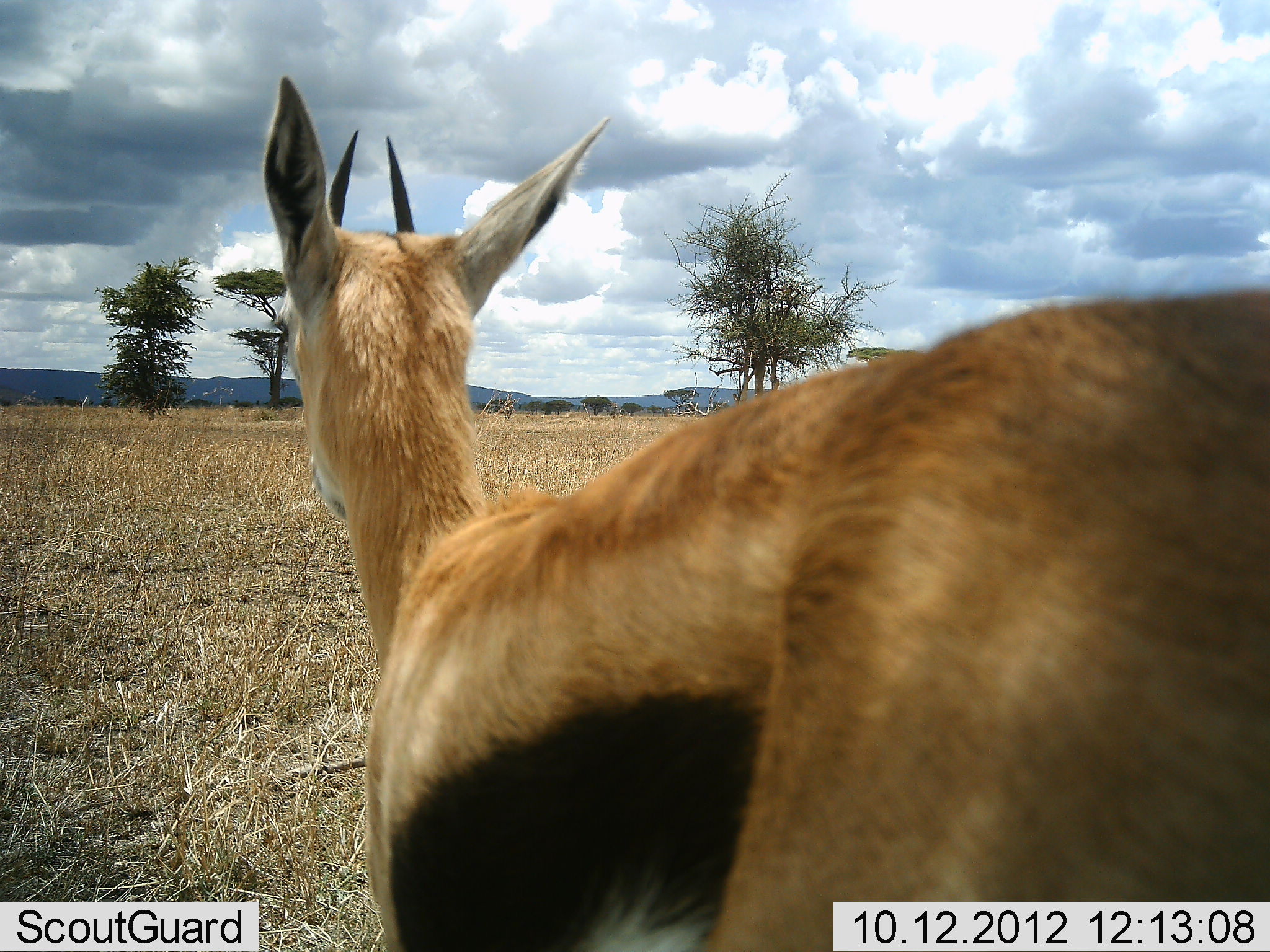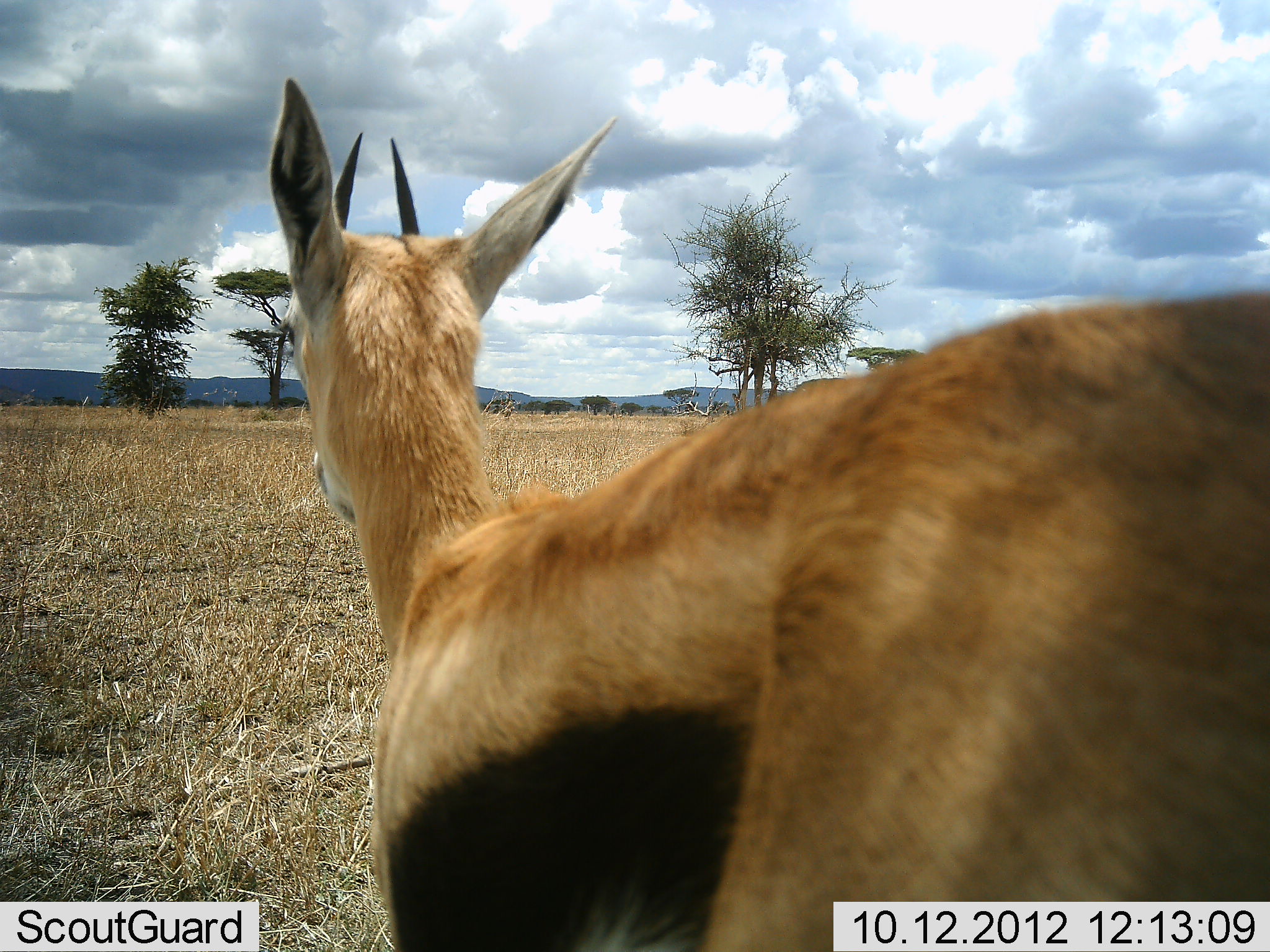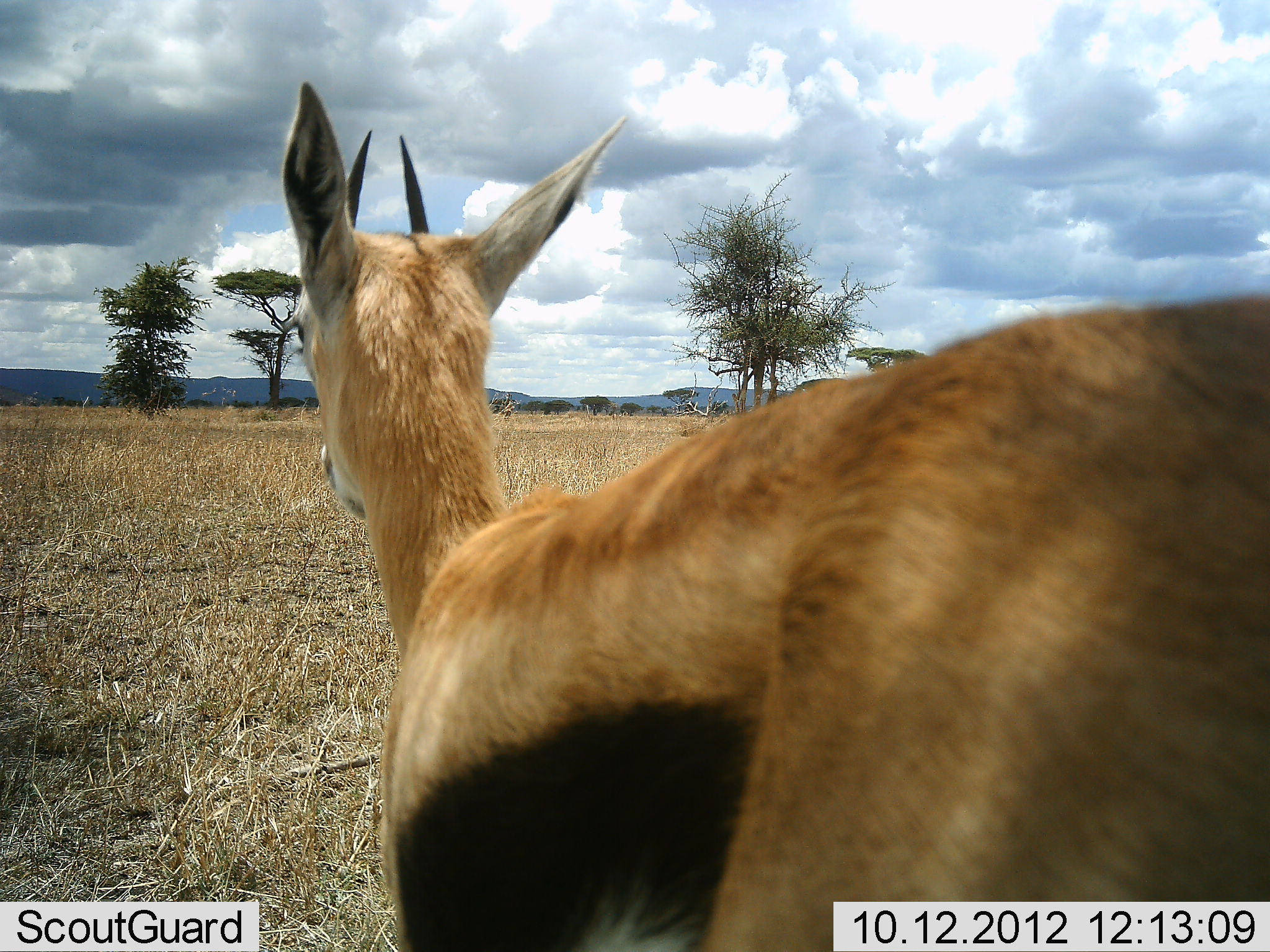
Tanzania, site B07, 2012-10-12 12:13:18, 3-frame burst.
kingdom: Animalia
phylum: Chordata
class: Mammalia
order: Artiodactyla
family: Bovidae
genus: Eudorcas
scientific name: Eudorcas thomsonii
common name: thomson's gazelle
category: gazellethomsons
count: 1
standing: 100%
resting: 0%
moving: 10%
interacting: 0%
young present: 0%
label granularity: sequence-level